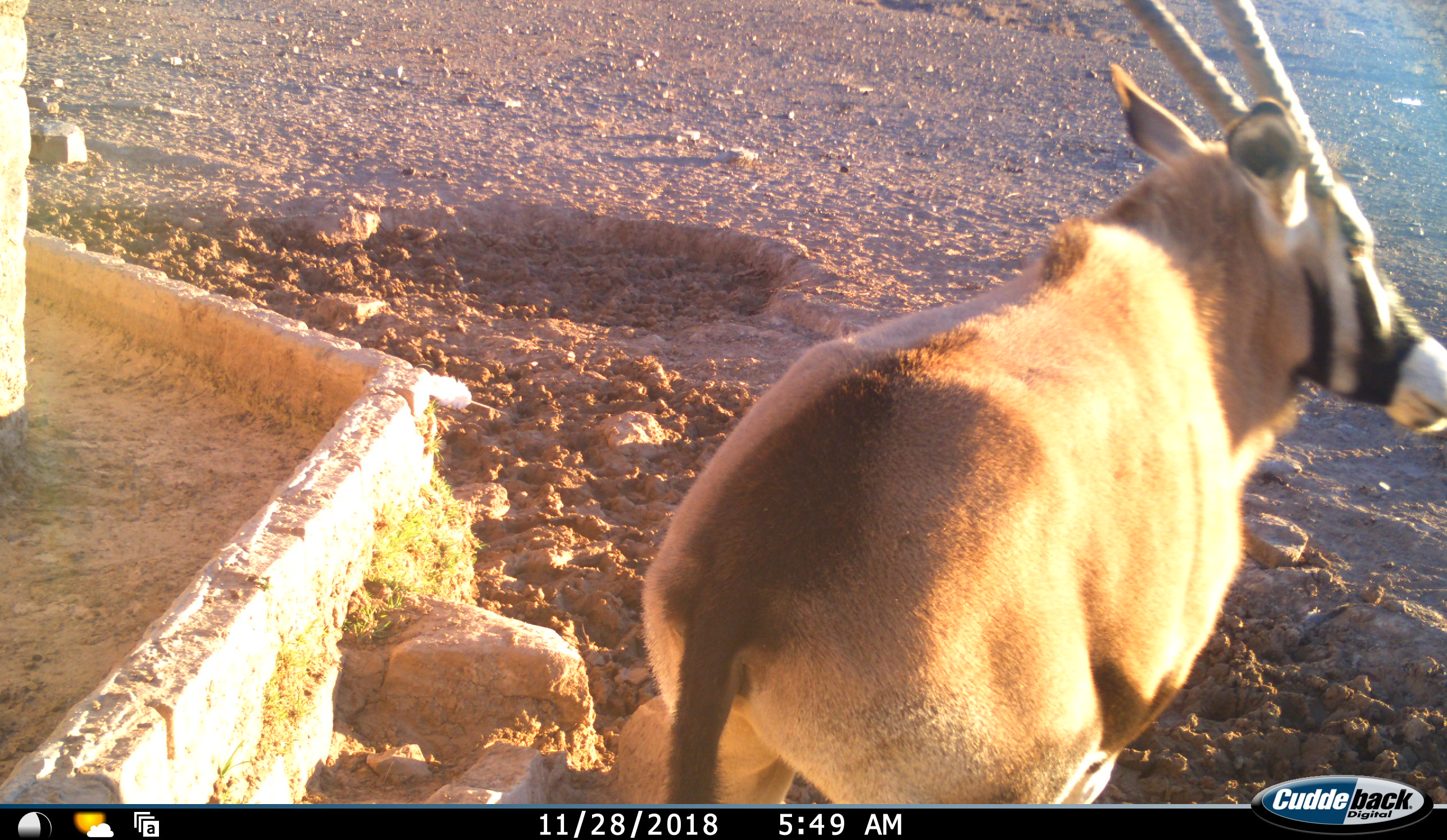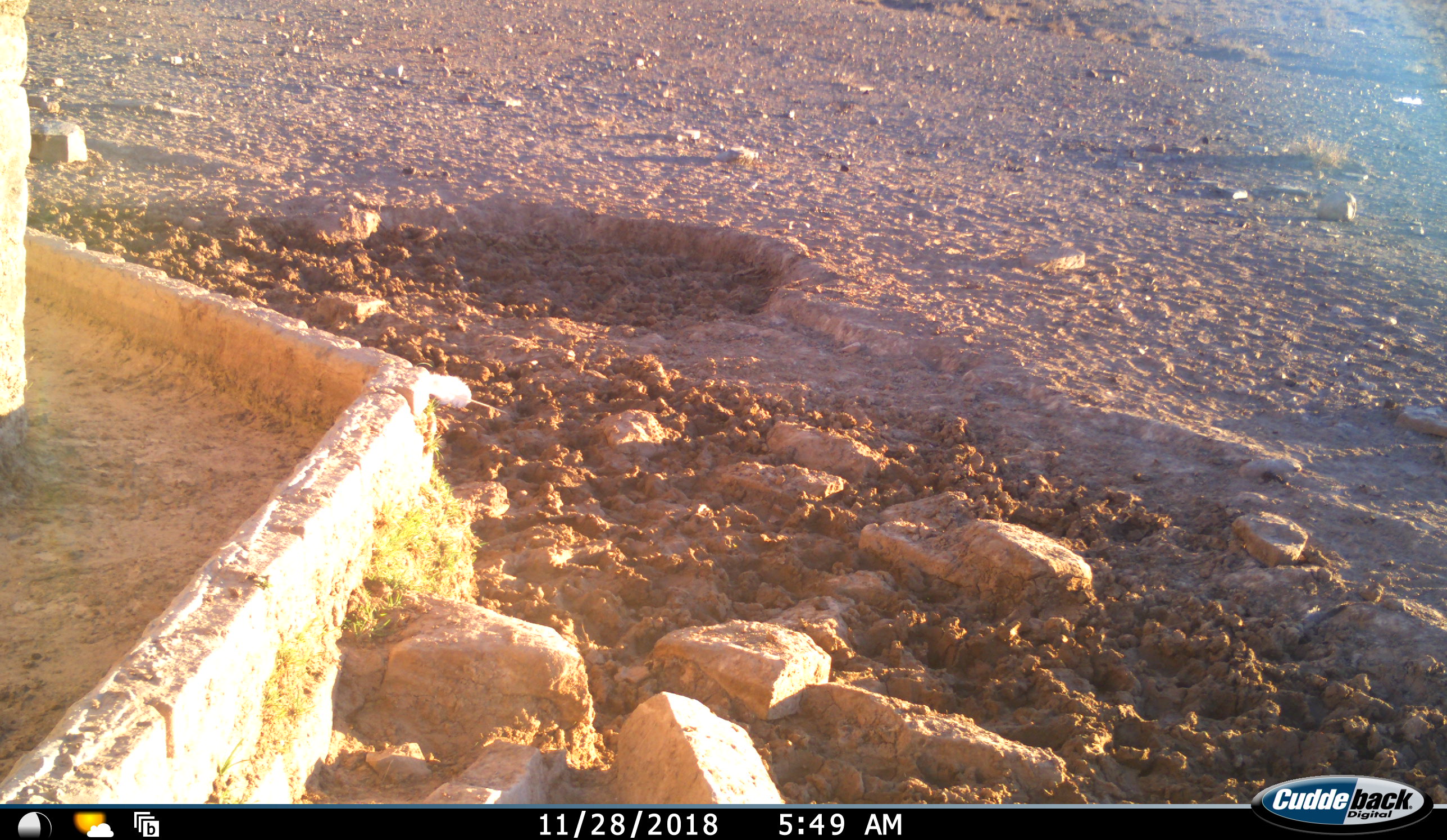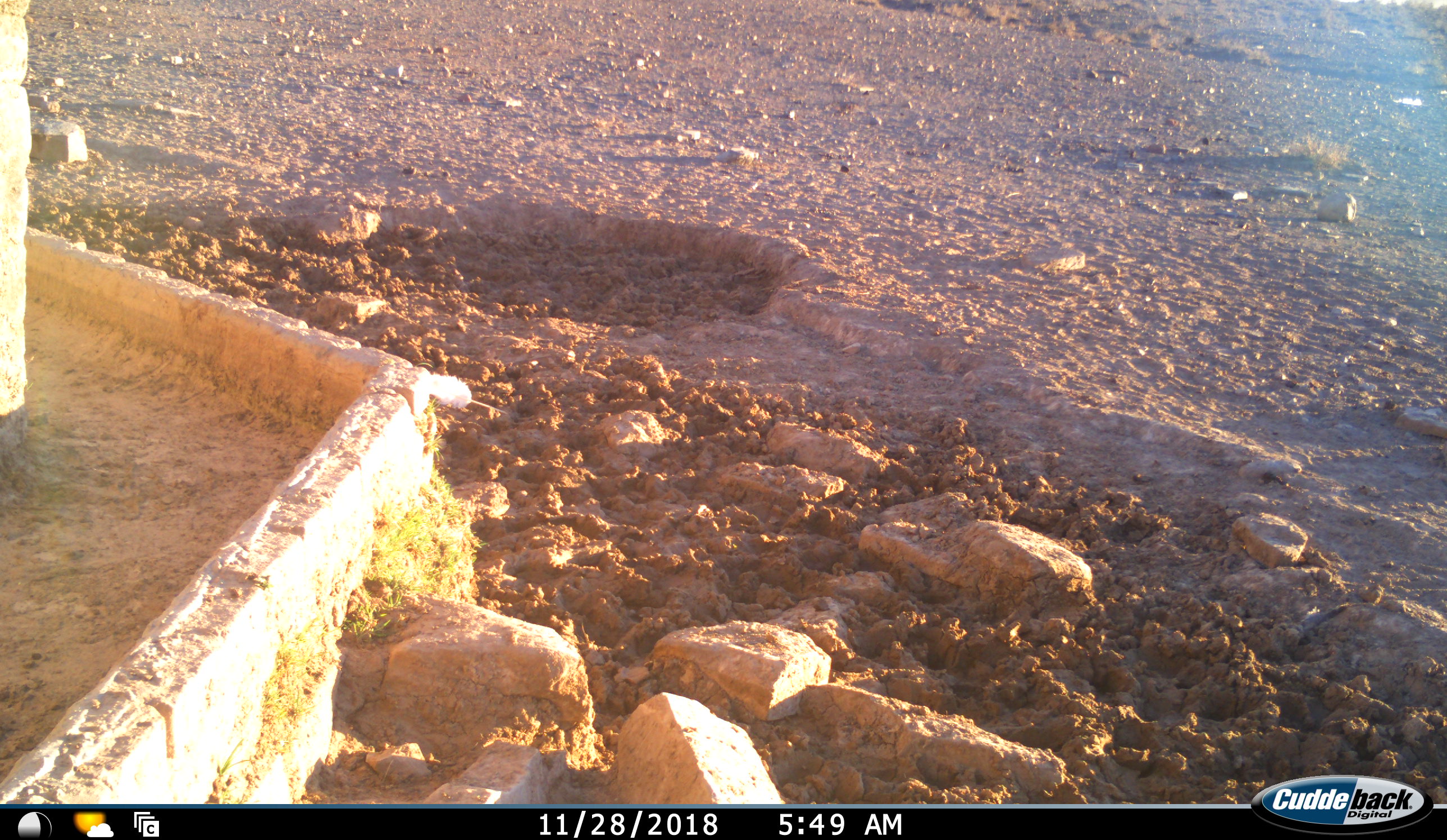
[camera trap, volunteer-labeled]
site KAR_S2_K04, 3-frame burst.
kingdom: Animalia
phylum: Chordata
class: Mammalia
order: Artiodactyla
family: Bovidae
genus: Oryx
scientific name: Oryx gazella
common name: gemsbok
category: oryx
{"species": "oryx (gemsbok) (Oryx gazella)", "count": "1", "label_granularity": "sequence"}